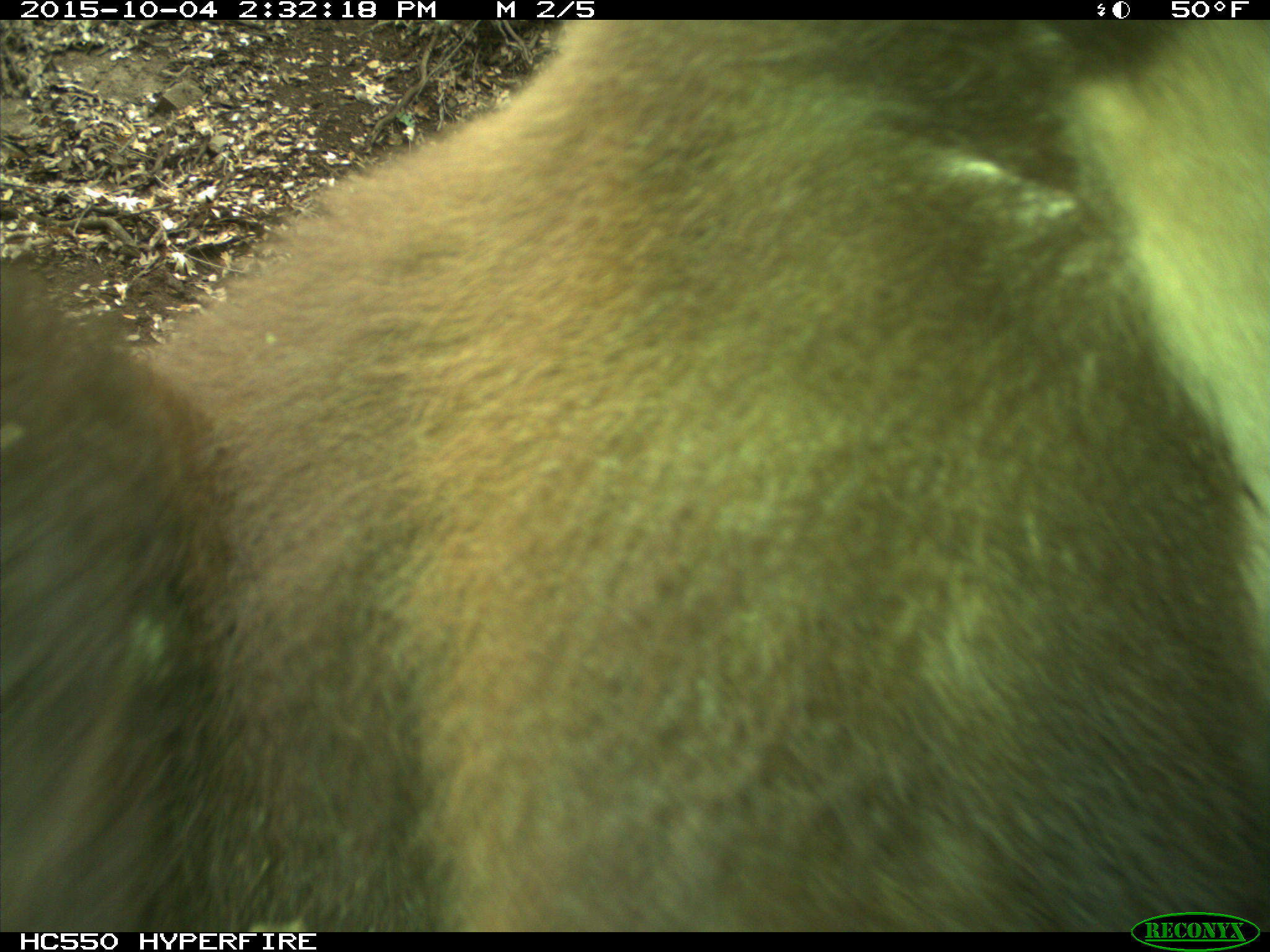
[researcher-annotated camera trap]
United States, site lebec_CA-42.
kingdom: Animalia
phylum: Chordata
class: Mammalia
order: Carnivora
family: Ursidae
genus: Ursus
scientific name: Ursus americanus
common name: american black bear